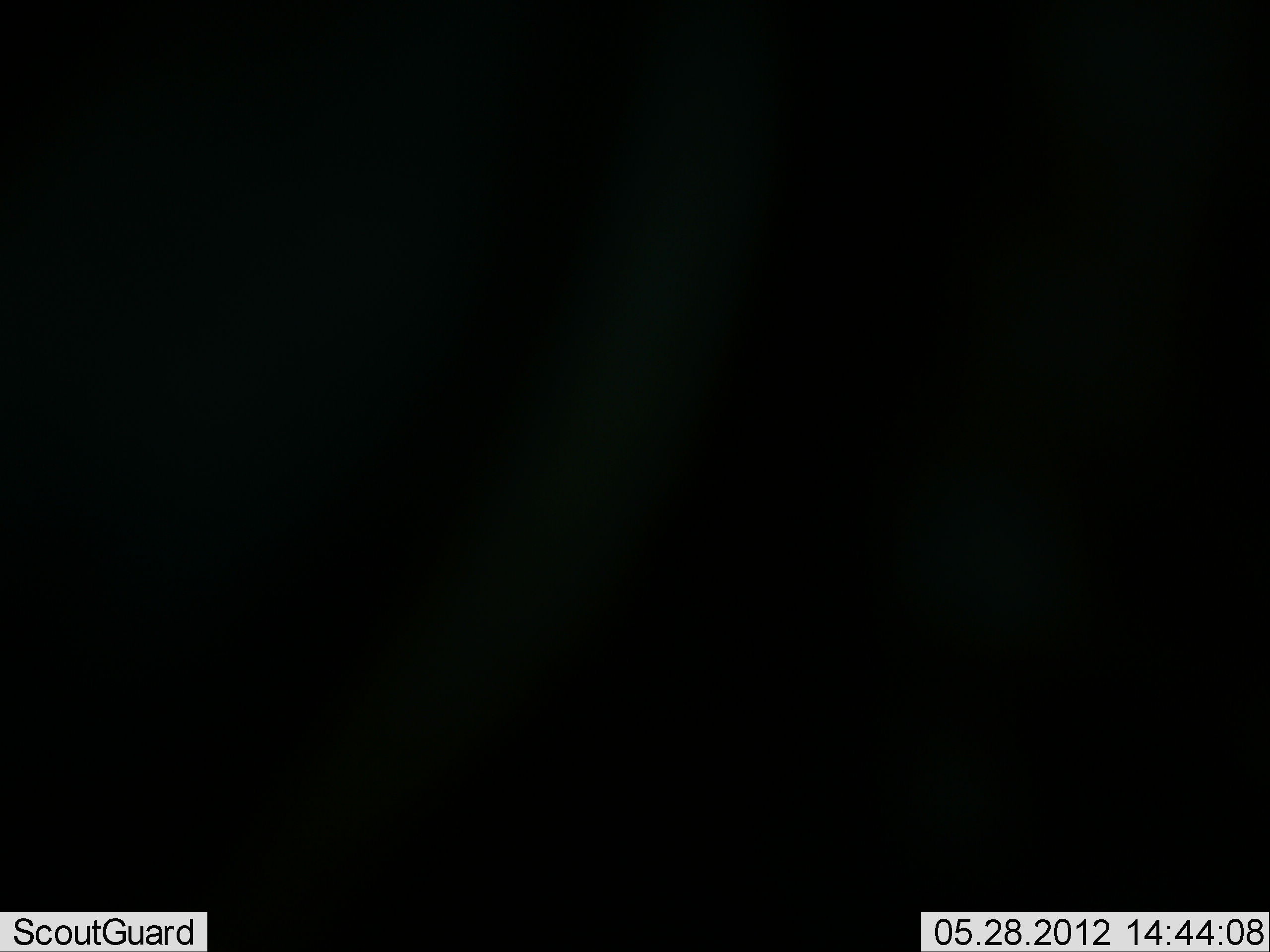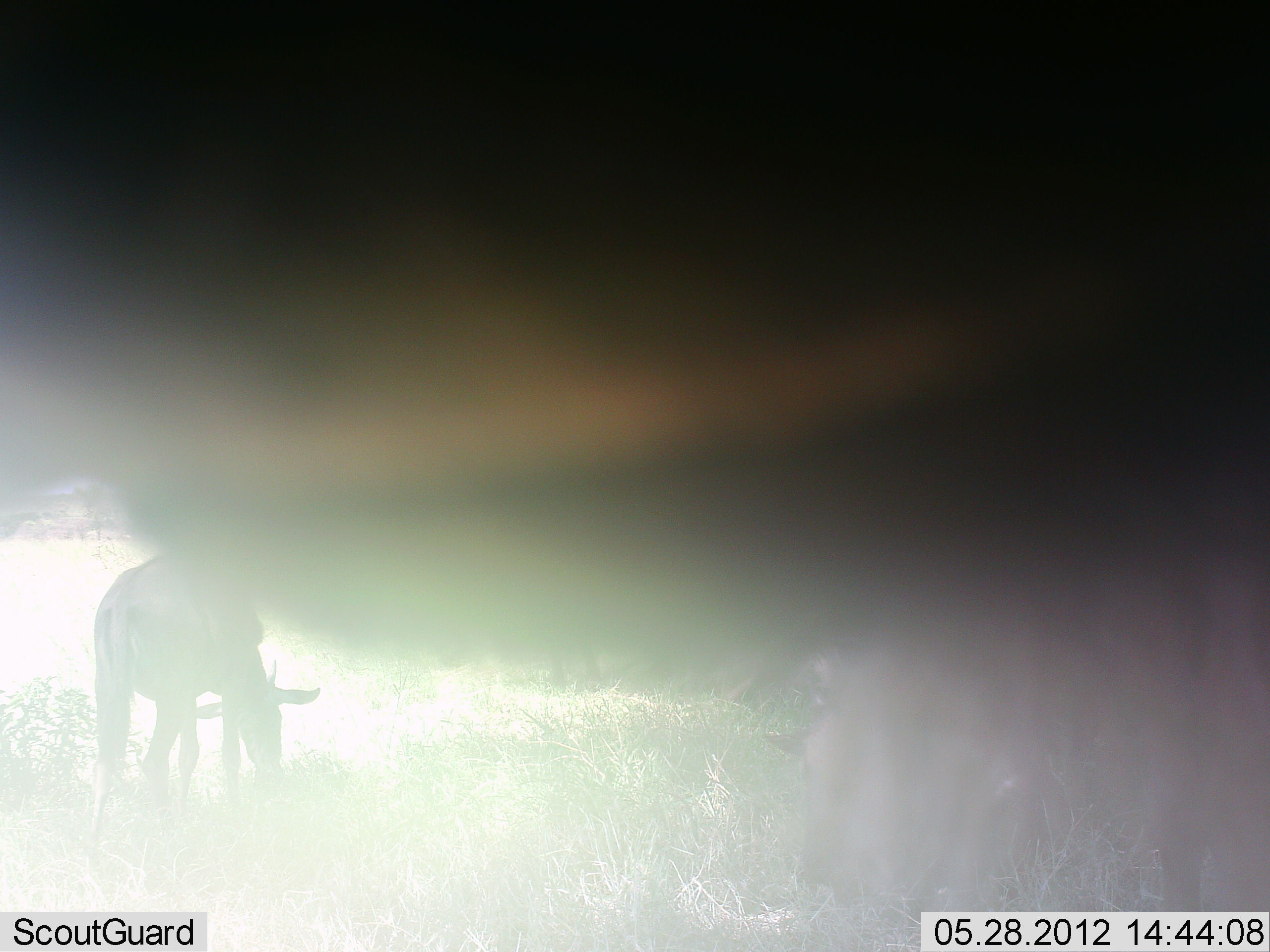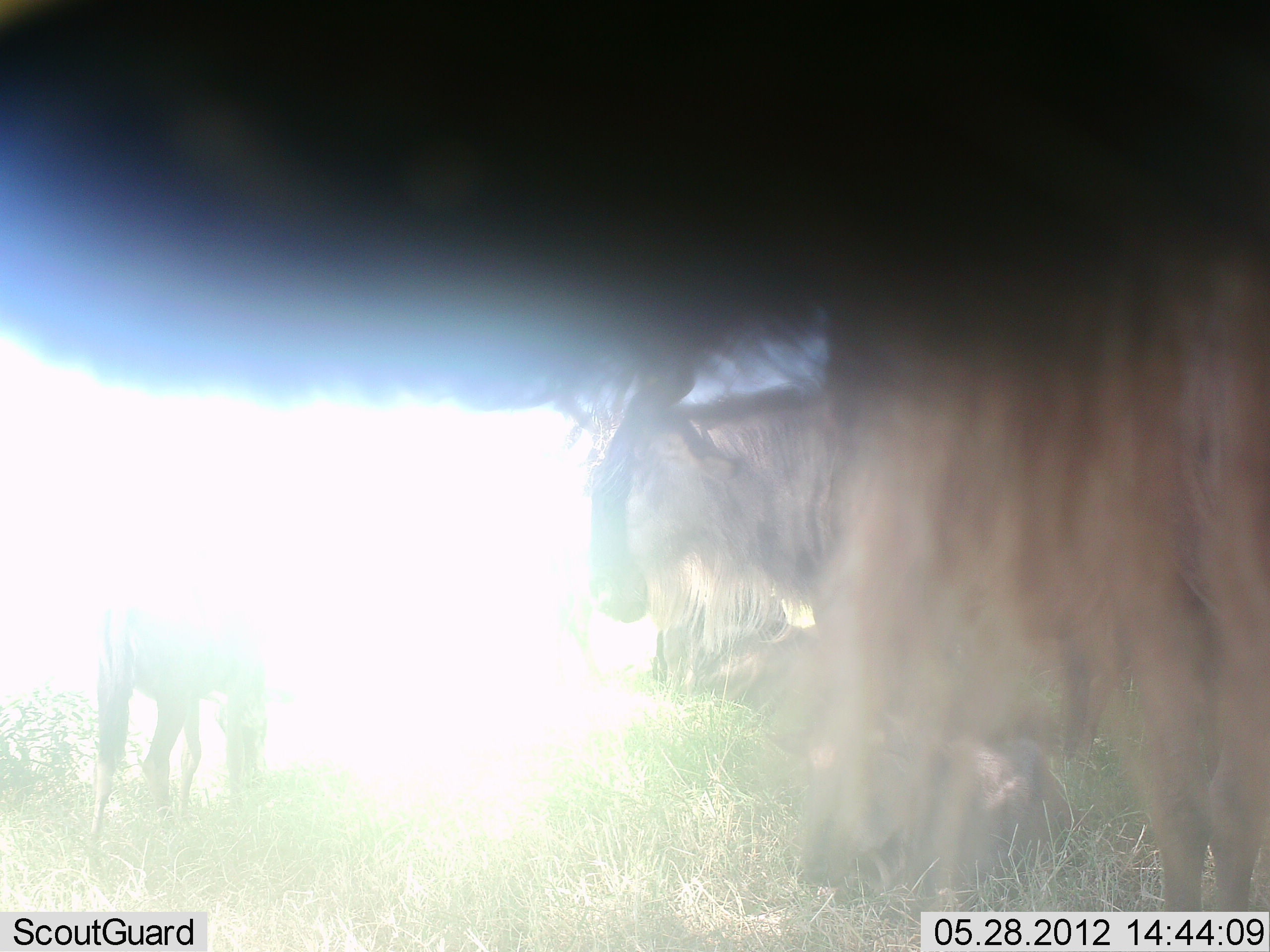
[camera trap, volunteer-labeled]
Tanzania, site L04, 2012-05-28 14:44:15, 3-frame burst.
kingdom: Animalia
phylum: Chordata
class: Mammalia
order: Artiodactyla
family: Bovidae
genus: Connochaetes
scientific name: Connochaetes taurinus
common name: blue wildebeest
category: wildebeest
Wildebeest (blue wildebeest) (Connochaetes taurinus), count 3. Behavior (volunteer vote fractions): standing 70%, resting 40%, moving 10%, interacting 0%. Young present (vote fraction): 20%. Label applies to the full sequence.